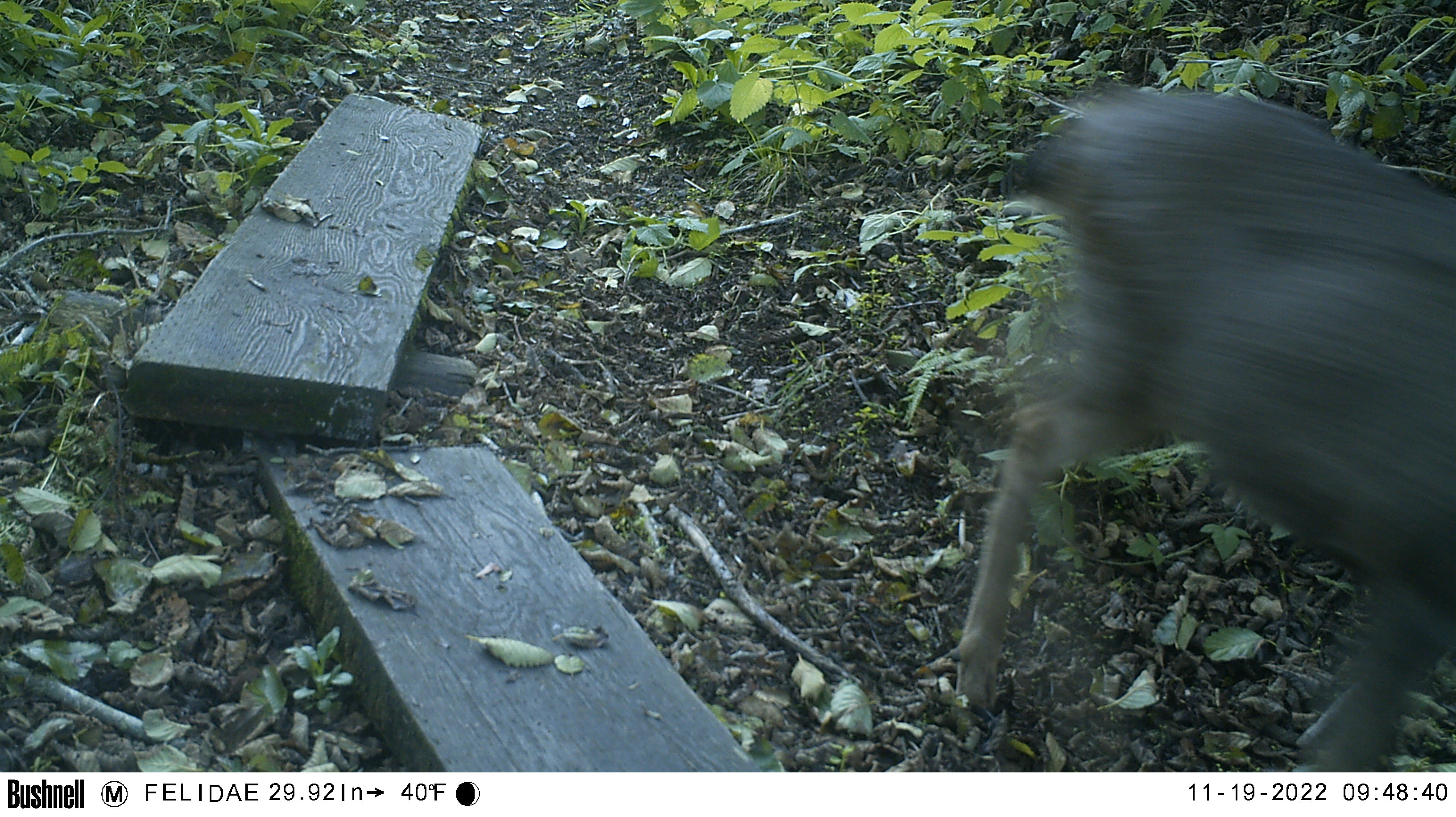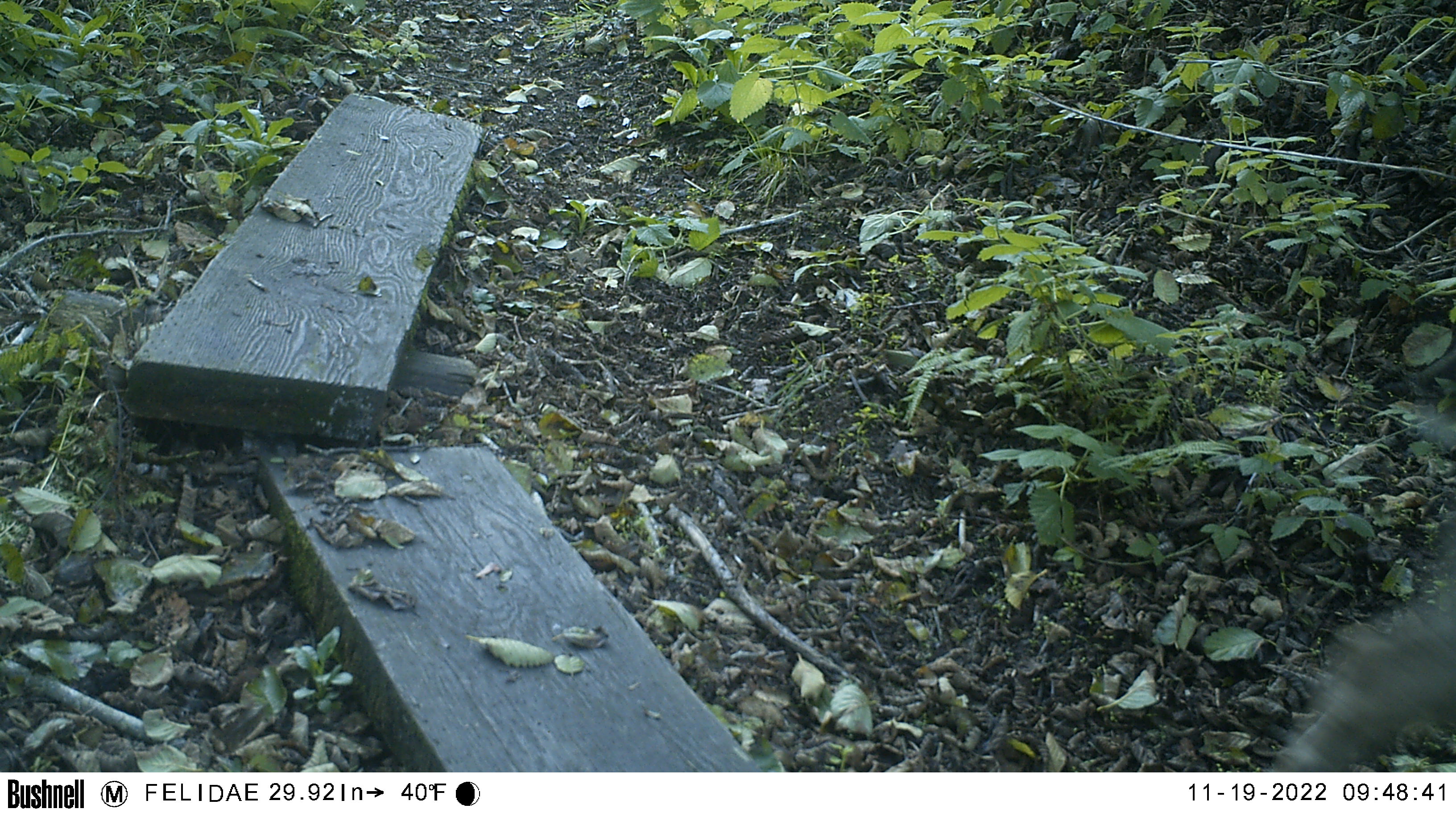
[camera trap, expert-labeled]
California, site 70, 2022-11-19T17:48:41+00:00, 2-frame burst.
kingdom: Animalia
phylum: Chordata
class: Mammalia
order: Artiodactyla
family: Cervidae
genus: Odocoileus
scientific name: Odocoileus hemionus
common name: mule deer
Mule deer (Odocoileus hemionus).